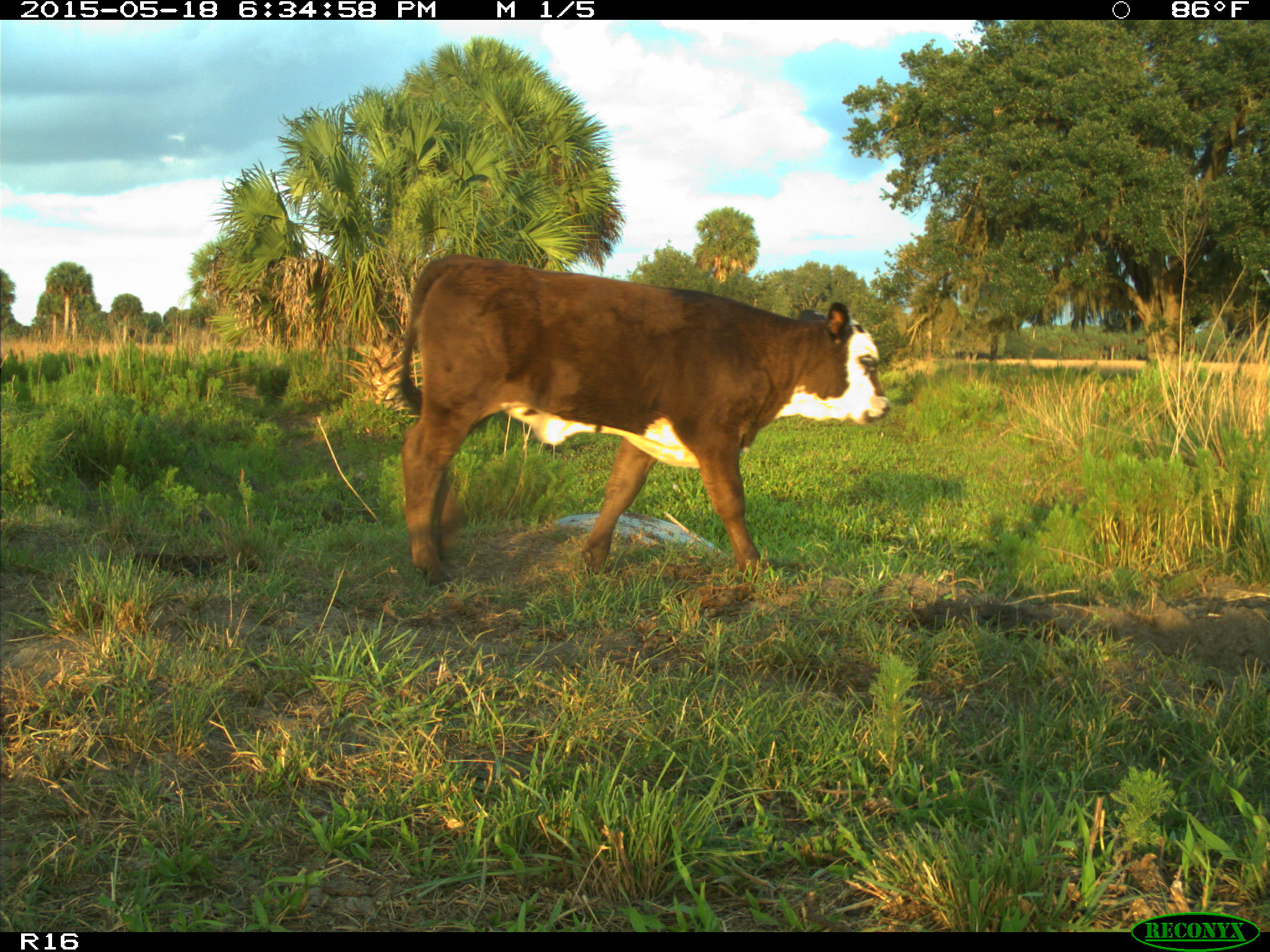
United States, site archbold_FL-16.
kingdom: Animalia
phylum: Chordata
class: Mammalia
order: Artiodactyla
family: Bovidae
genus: Bos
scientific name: Bos taurus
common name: domestic cow